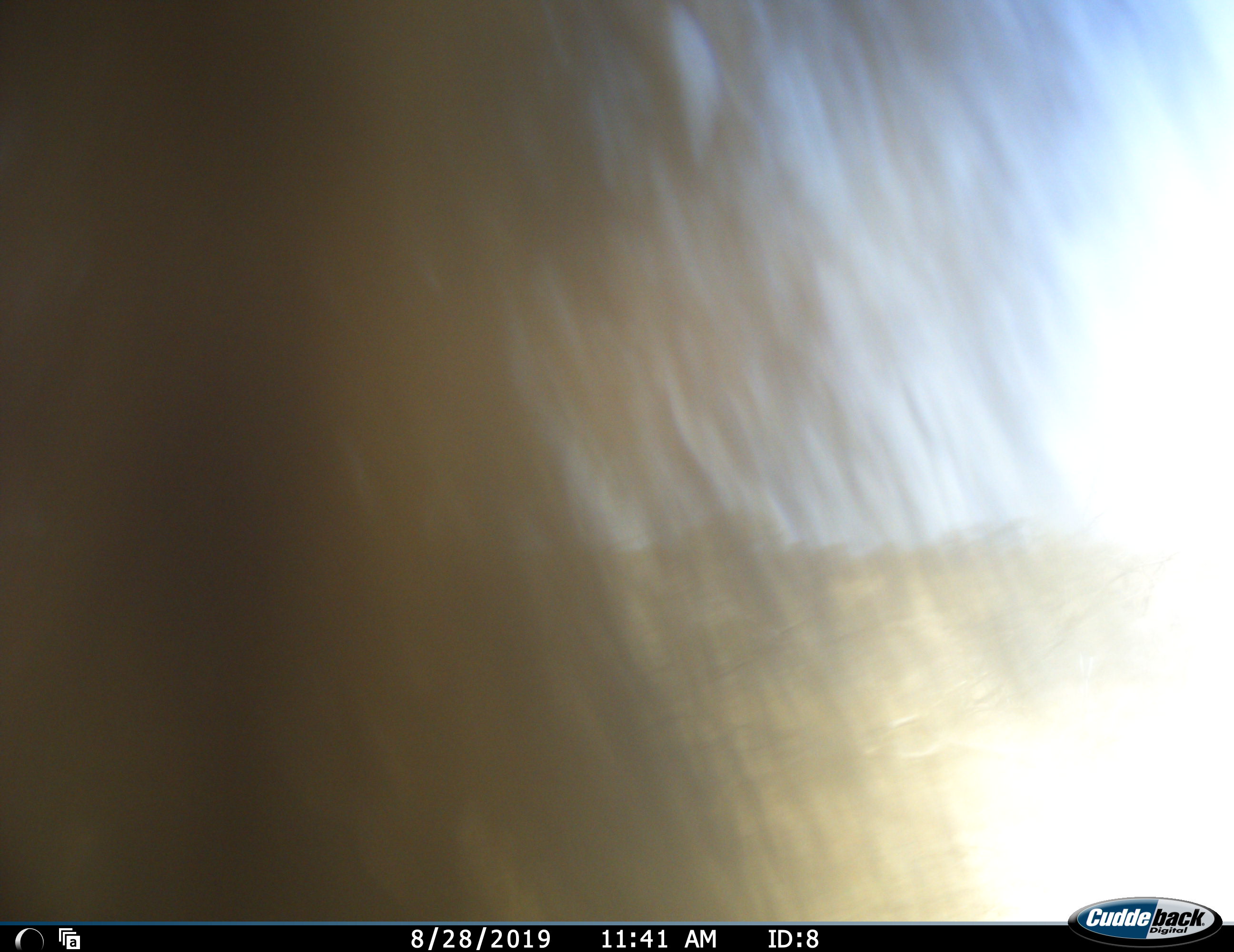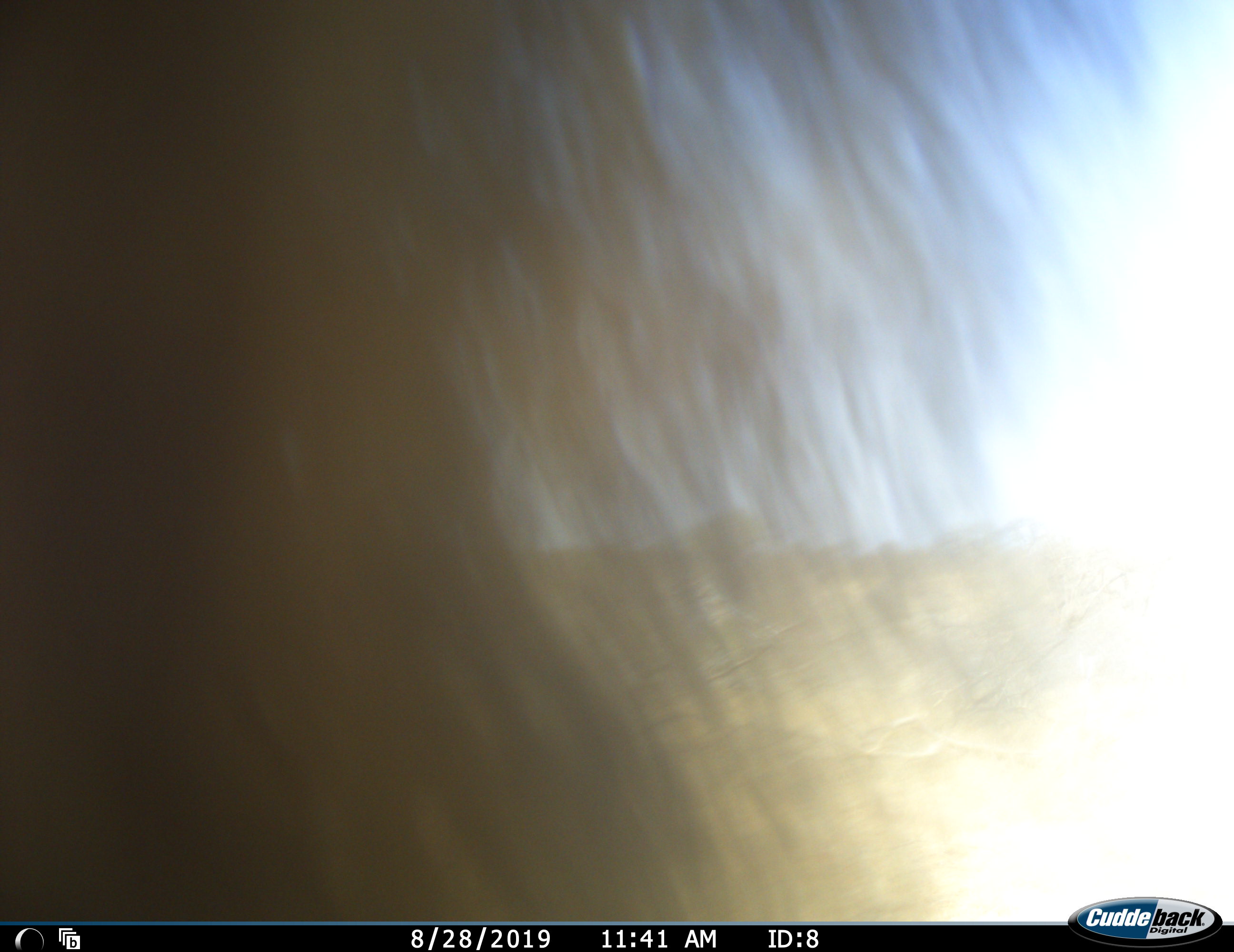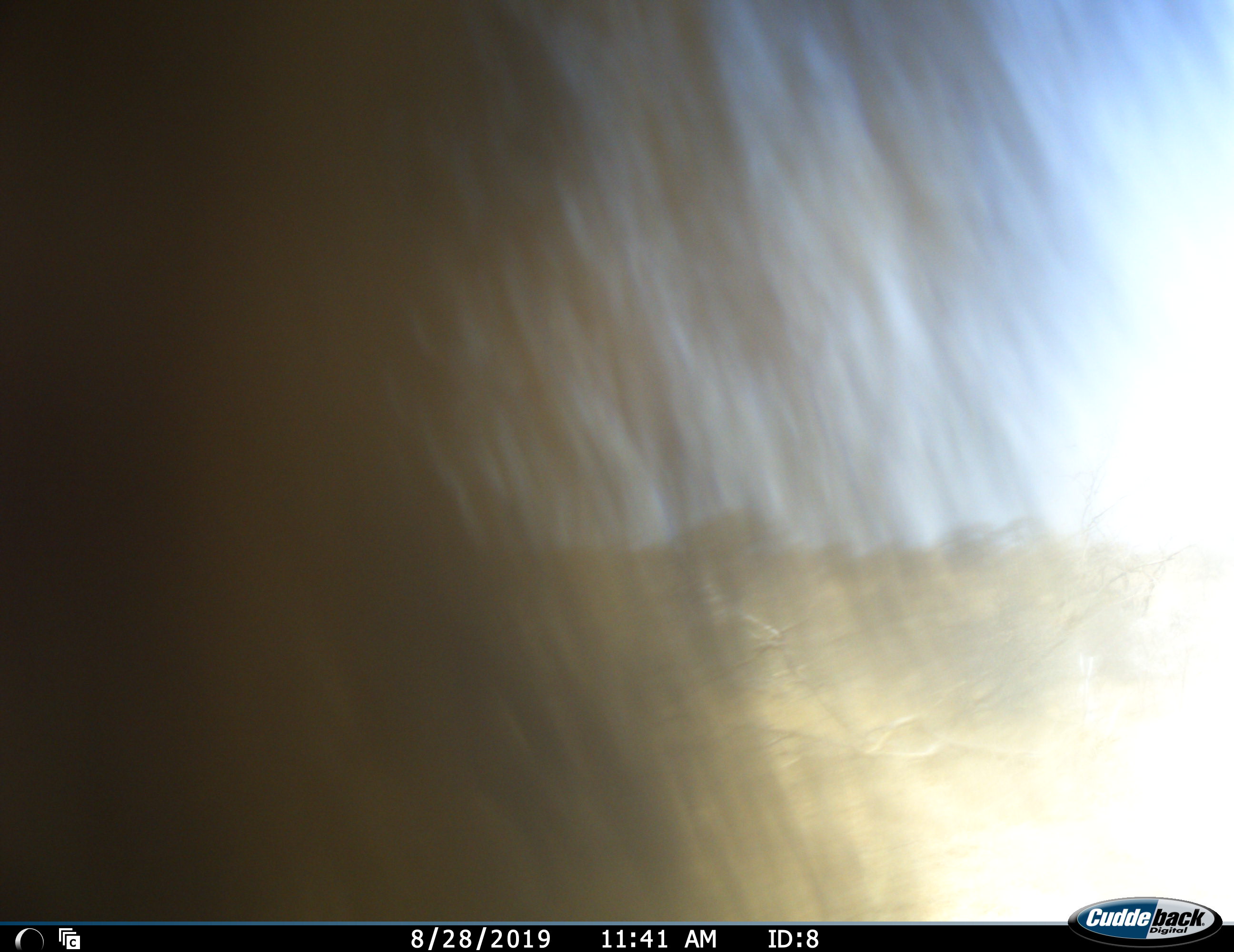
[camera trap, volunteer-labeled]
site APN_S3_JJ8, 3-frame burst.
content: unidentified animal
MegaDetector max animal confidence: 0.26